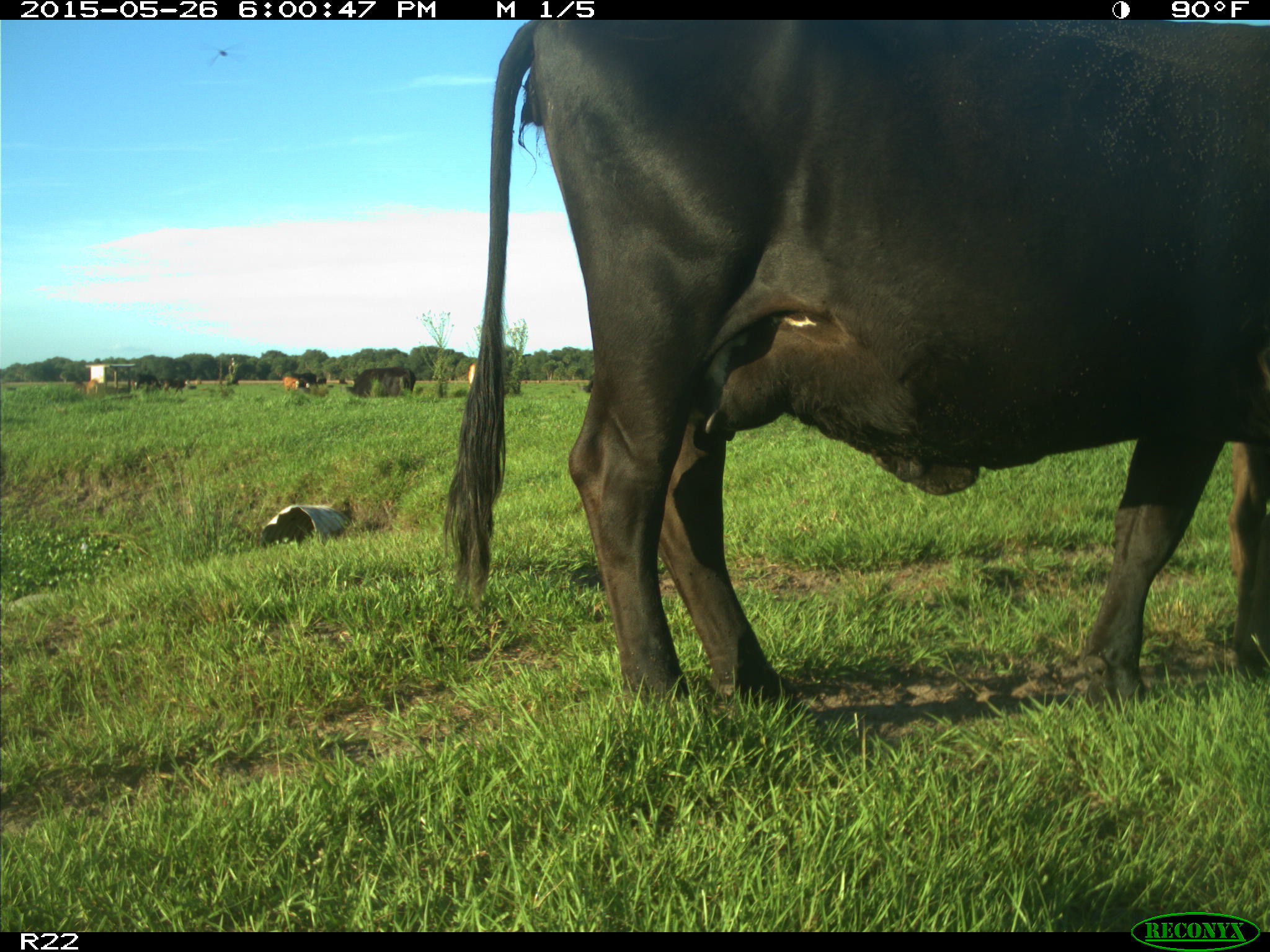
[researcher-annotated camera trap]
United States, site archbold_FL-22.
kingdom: Animalia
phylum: Chordata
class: Mammalia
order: Artiodactyla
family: Bovidae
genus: Bos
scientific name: Bos taurus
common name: domestic cow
Bos taurus (domestic cow).